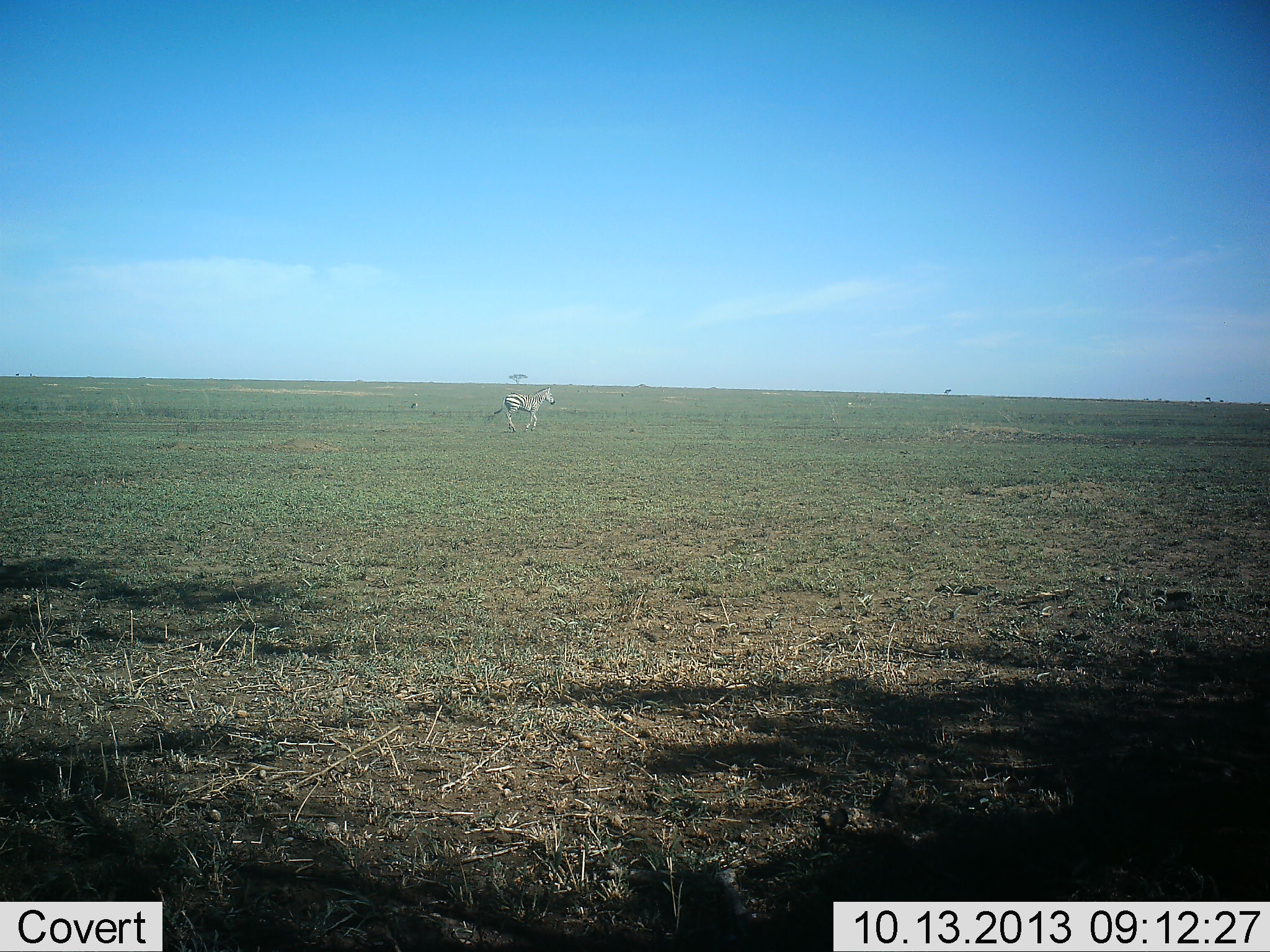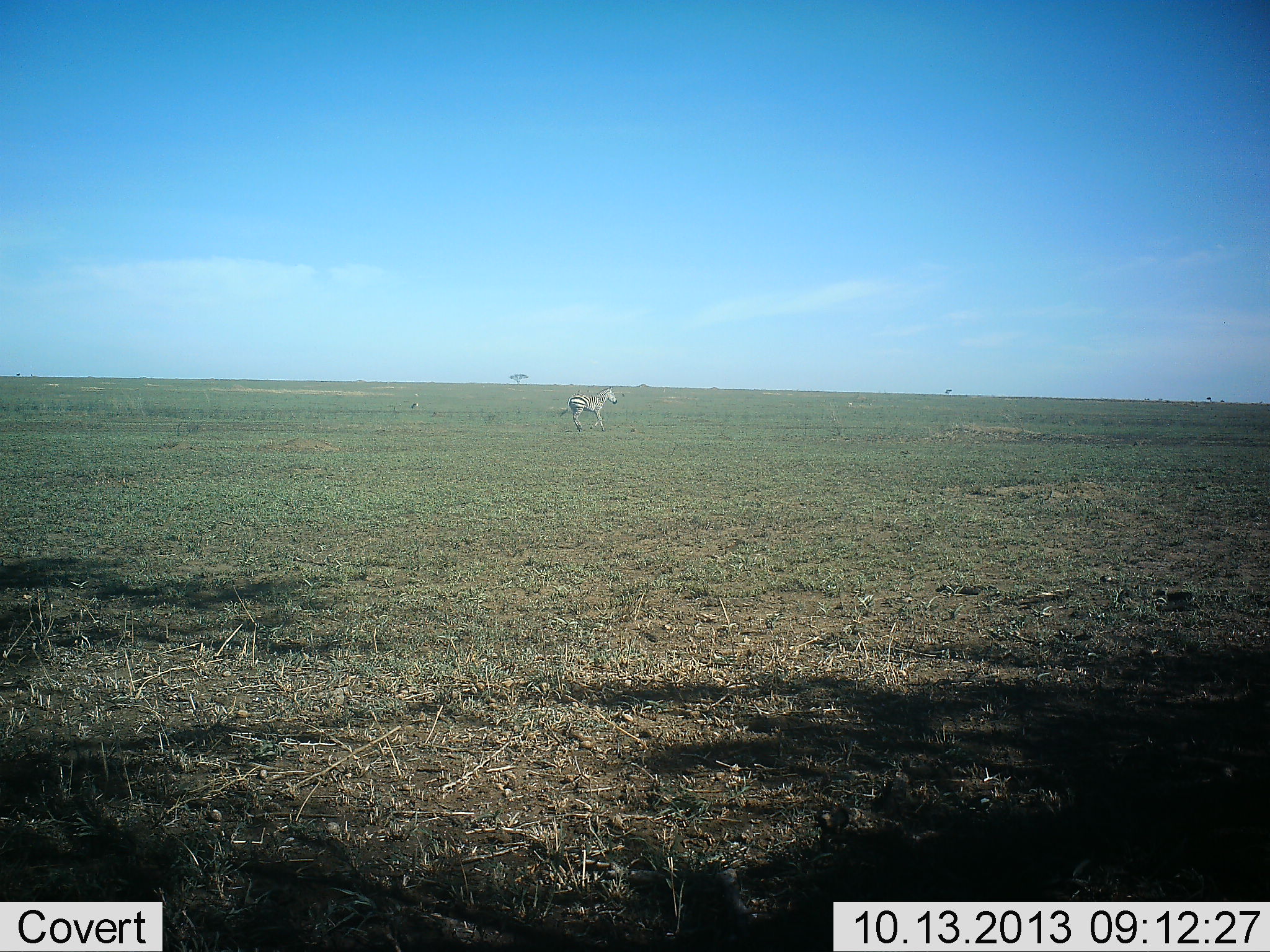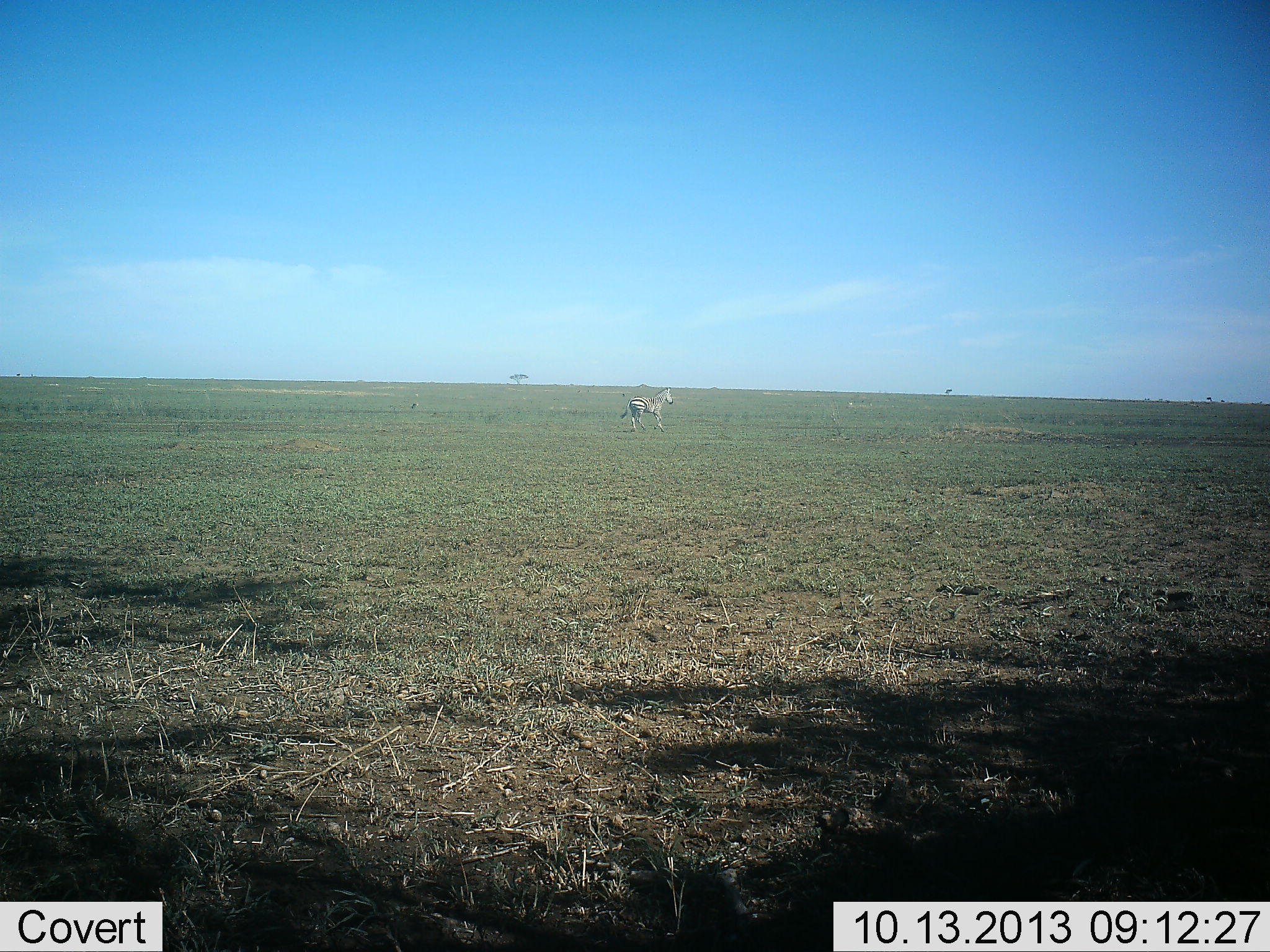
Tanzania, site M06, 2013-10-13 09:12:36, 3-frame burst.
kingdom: Animalia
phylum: Chordata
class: Mammalia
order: Perissodactyla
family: Equidae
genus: Equus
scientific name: Equus quagga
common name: plains zebra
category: zebra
Zebra (plains zebra) (Equus quagga), count 1. Behavior (volunteer vote fractions): standing 10%, resting 0%, moving 92%, interacting 0%. Young present (vote fraction): 4%. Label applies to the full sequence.